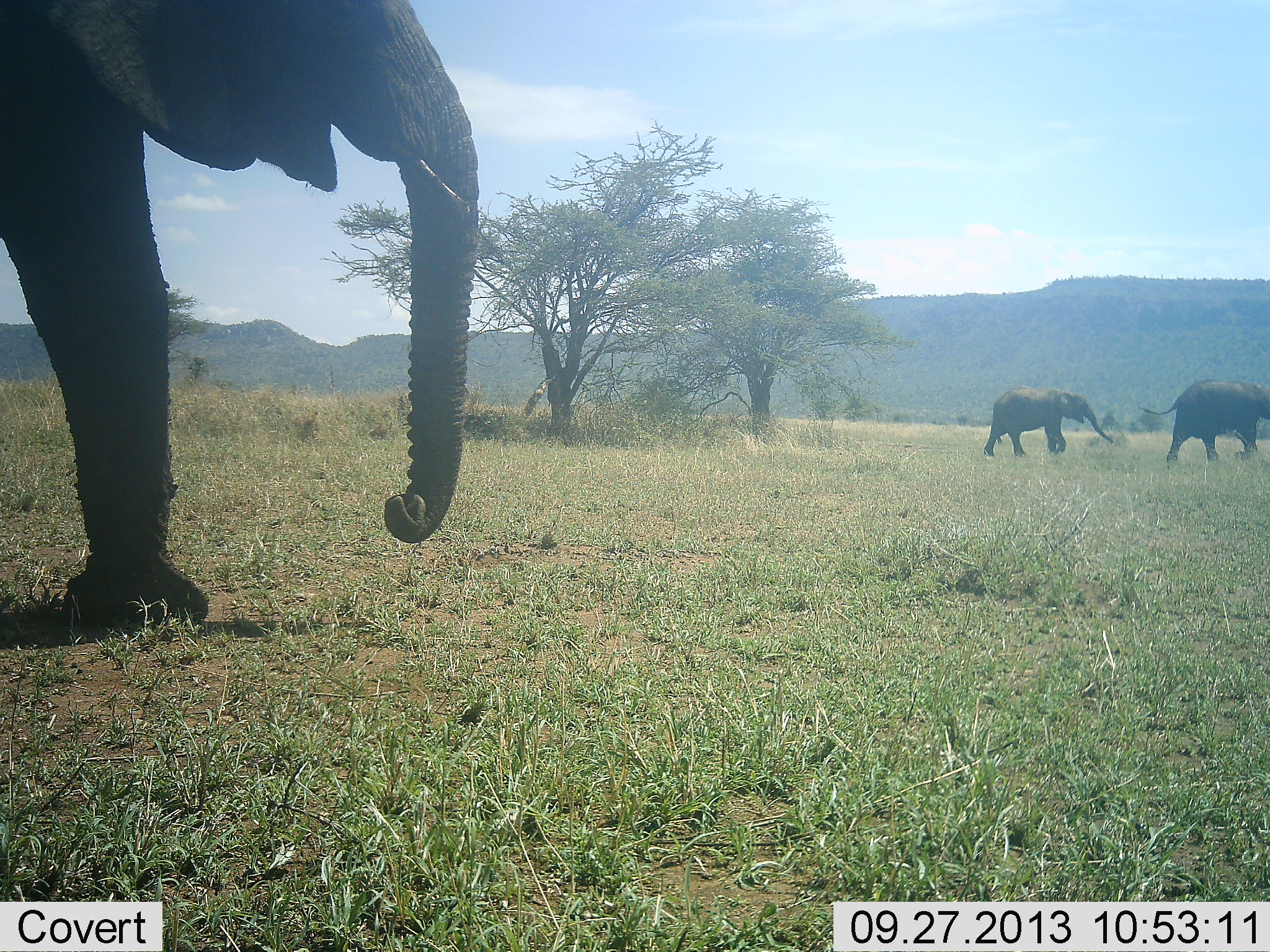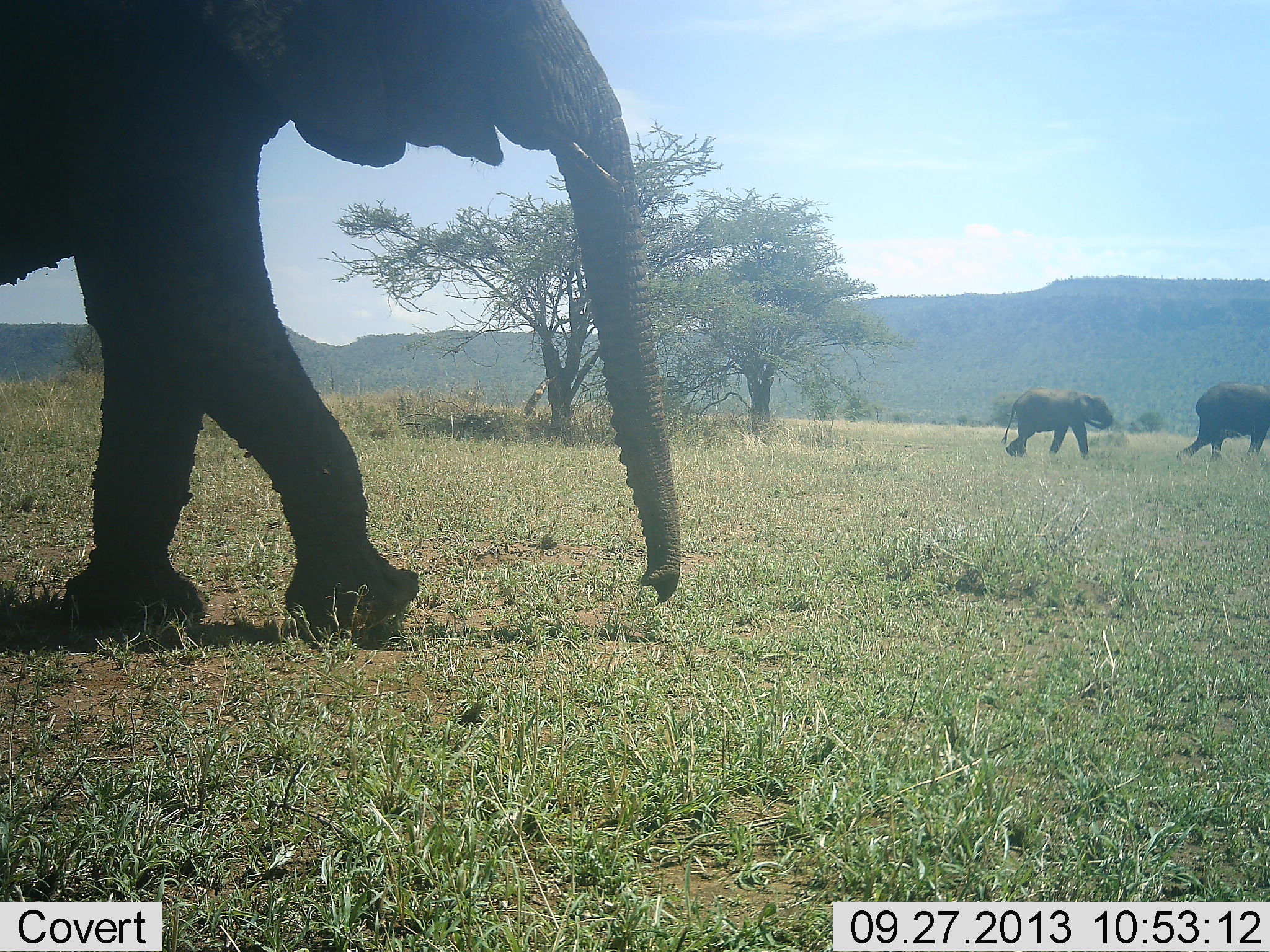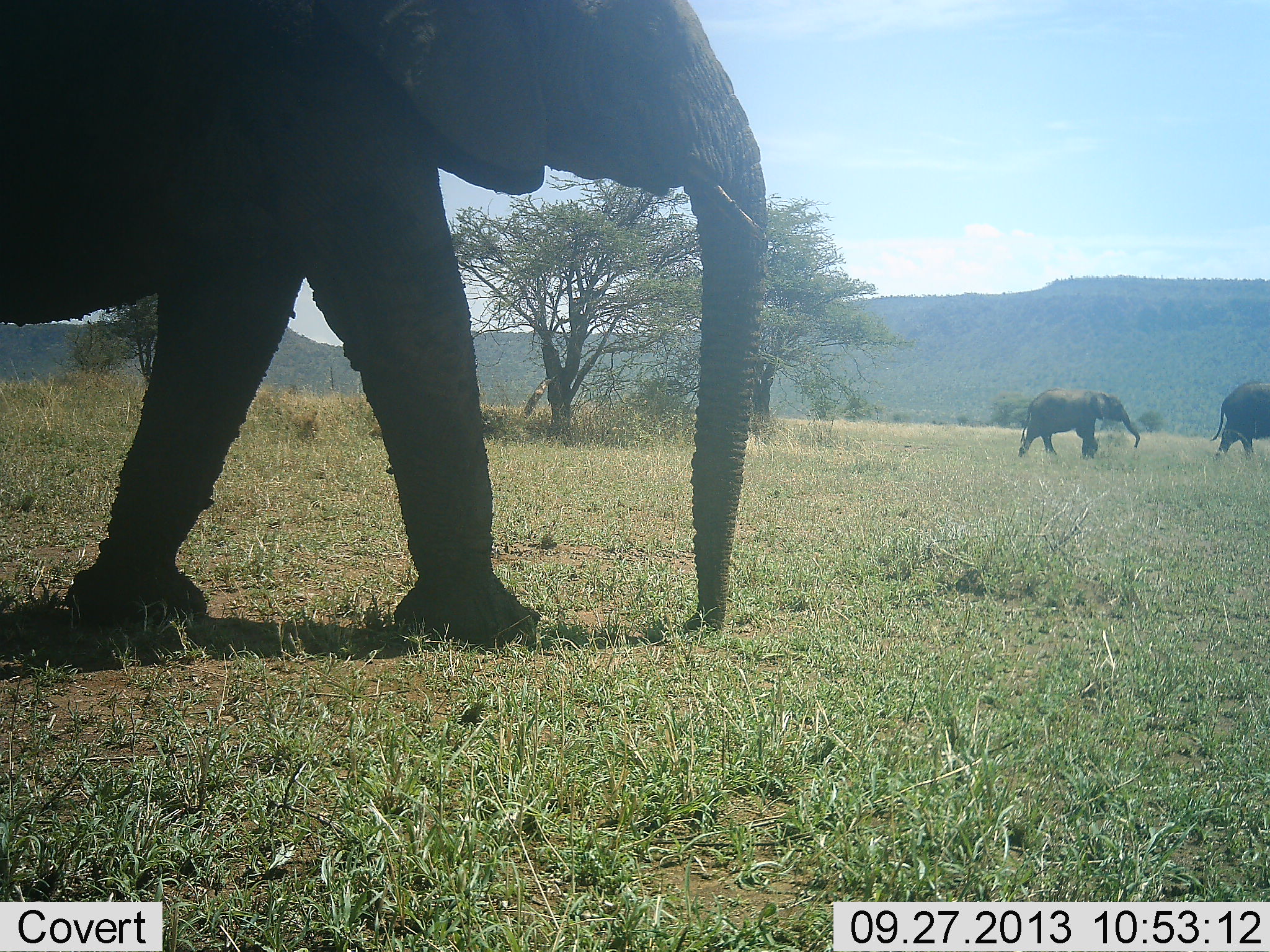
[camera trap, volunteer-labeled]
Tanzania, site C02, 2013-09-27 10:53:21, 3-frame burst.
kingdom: Animalia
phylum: Chordata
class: Mammalia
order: Proboscidea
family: Elephantidae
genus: Loxodonta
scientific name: Loxodonta africana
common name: african bush elephant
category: elephant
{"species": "elephant (african bush elephant) (Loxodonta africana)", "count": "3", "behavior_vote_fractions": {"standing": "0%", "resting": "0%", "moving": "100%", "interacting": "5%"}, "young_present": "21%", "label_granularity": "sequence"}